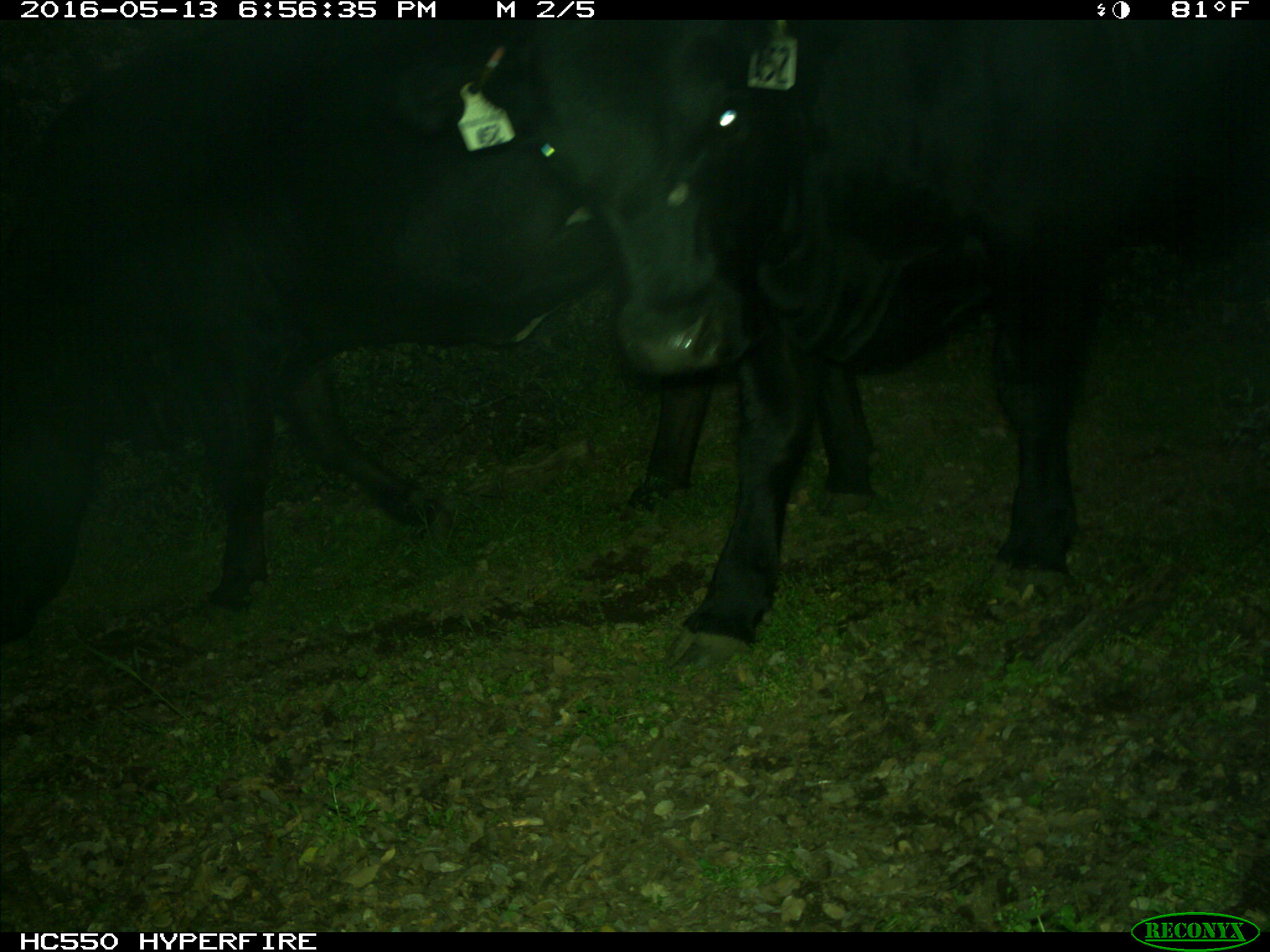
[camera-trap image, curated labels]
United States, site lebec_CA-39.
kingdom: Animalia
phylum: Chordata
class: Mammalia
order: Artiodactyla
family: Bovidae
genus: Bos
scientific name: Bos taurus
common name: domestic cow